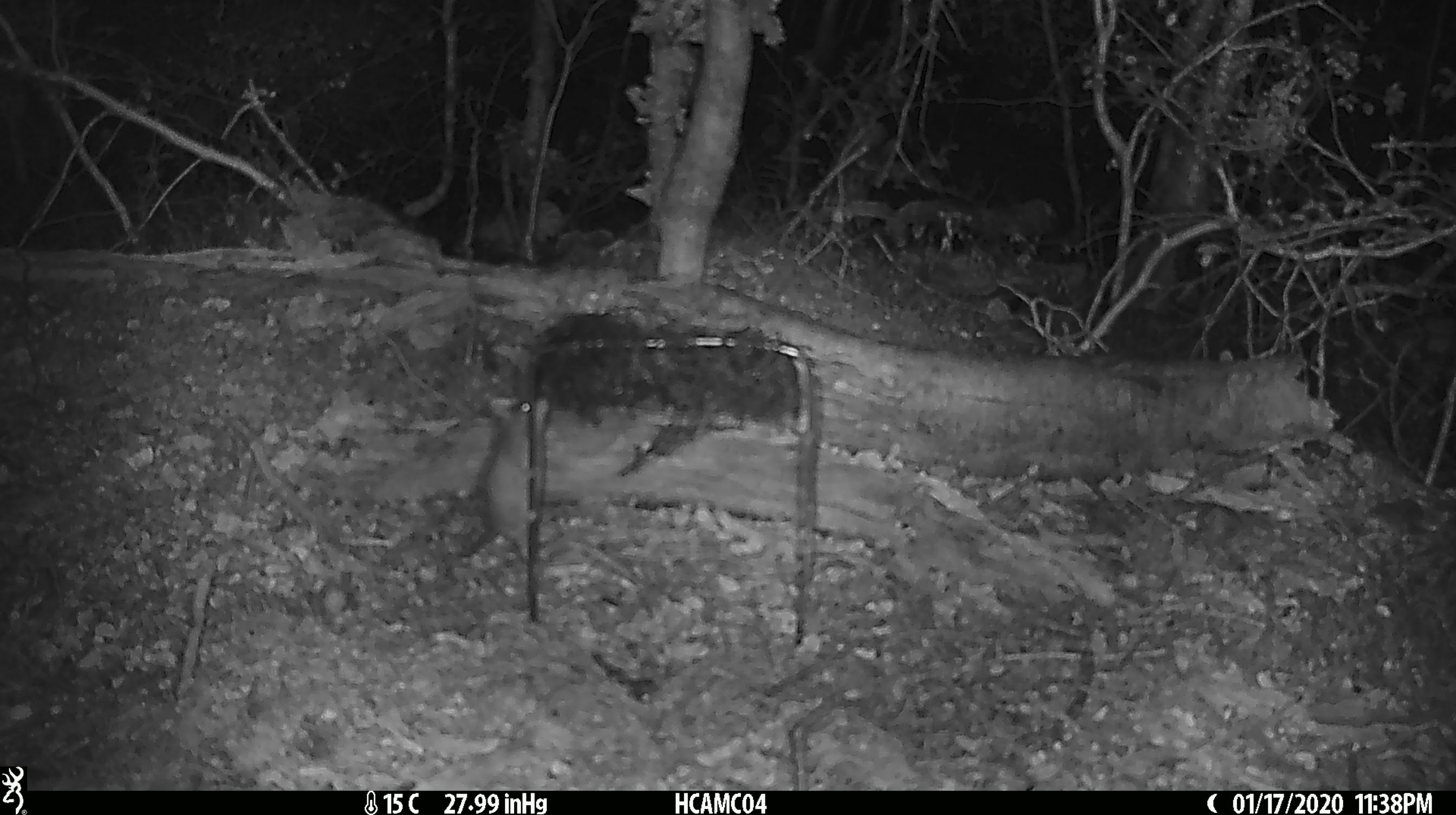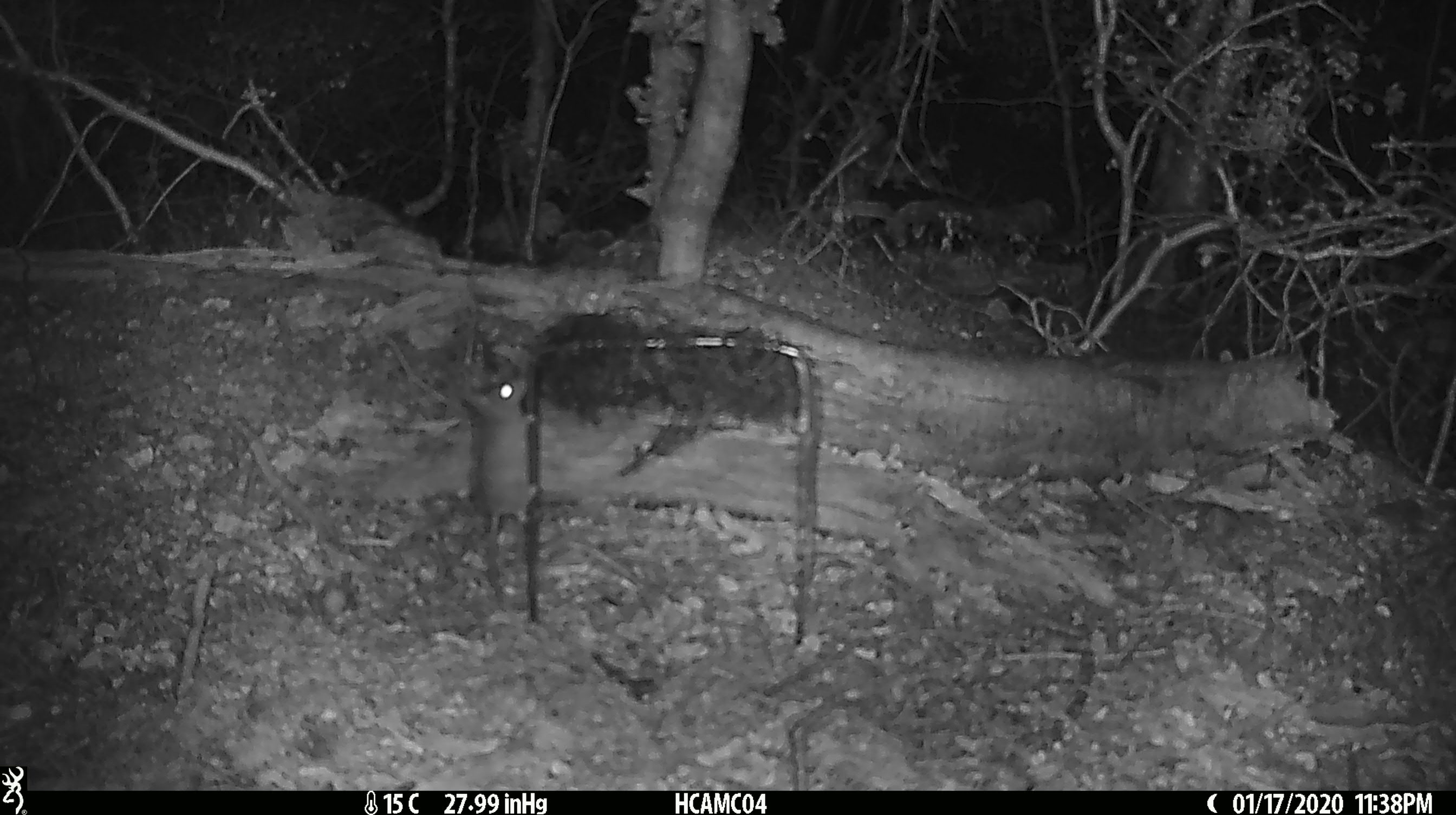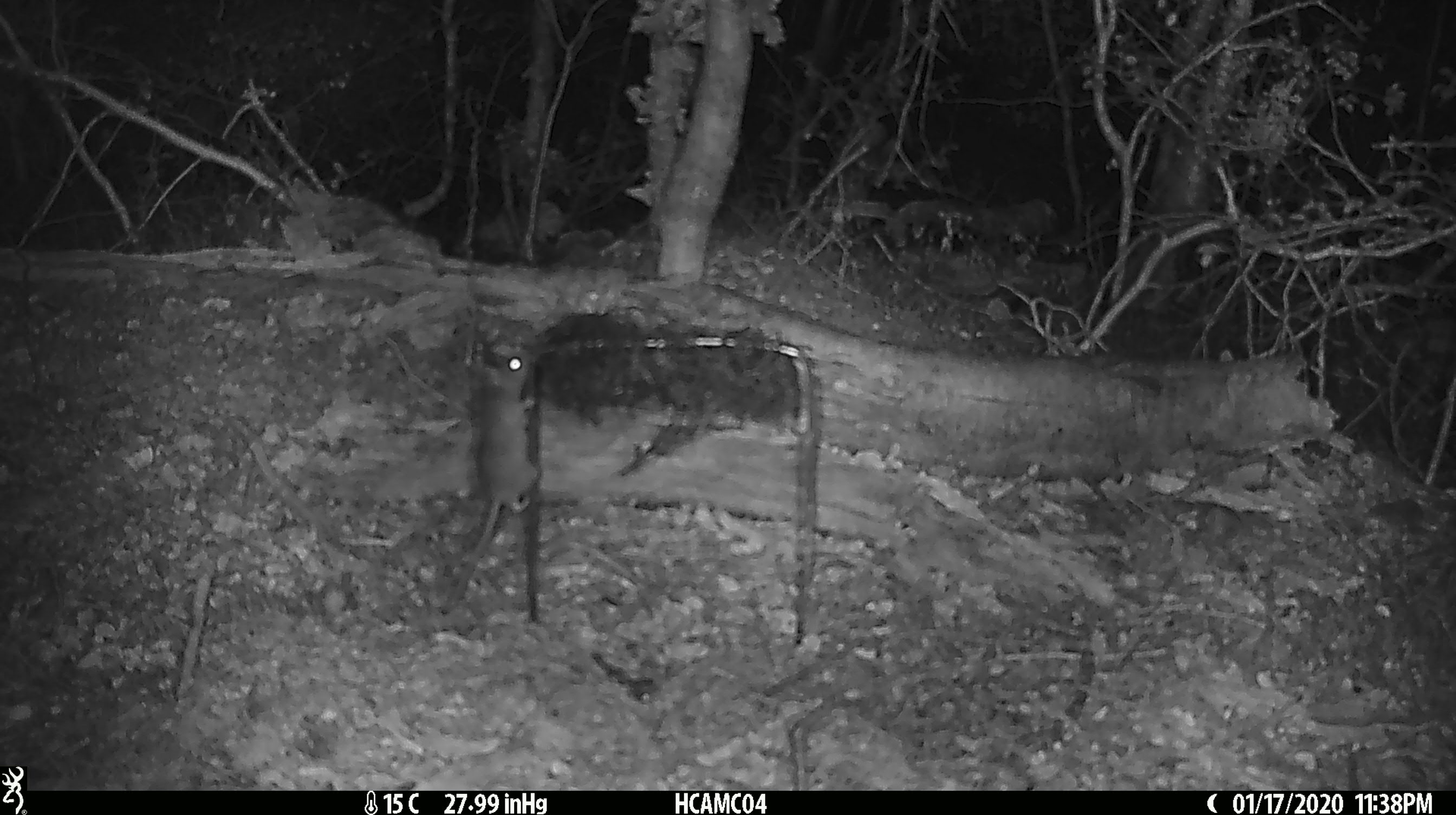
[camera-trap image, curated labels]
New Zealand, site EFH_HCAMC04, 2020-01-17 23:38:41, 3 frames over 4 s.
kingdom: Animalia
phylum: Chordata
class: Mammalia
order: Rodentia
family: Muridae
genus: Mus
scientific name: Mus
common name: mouse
Mouse (Mus).